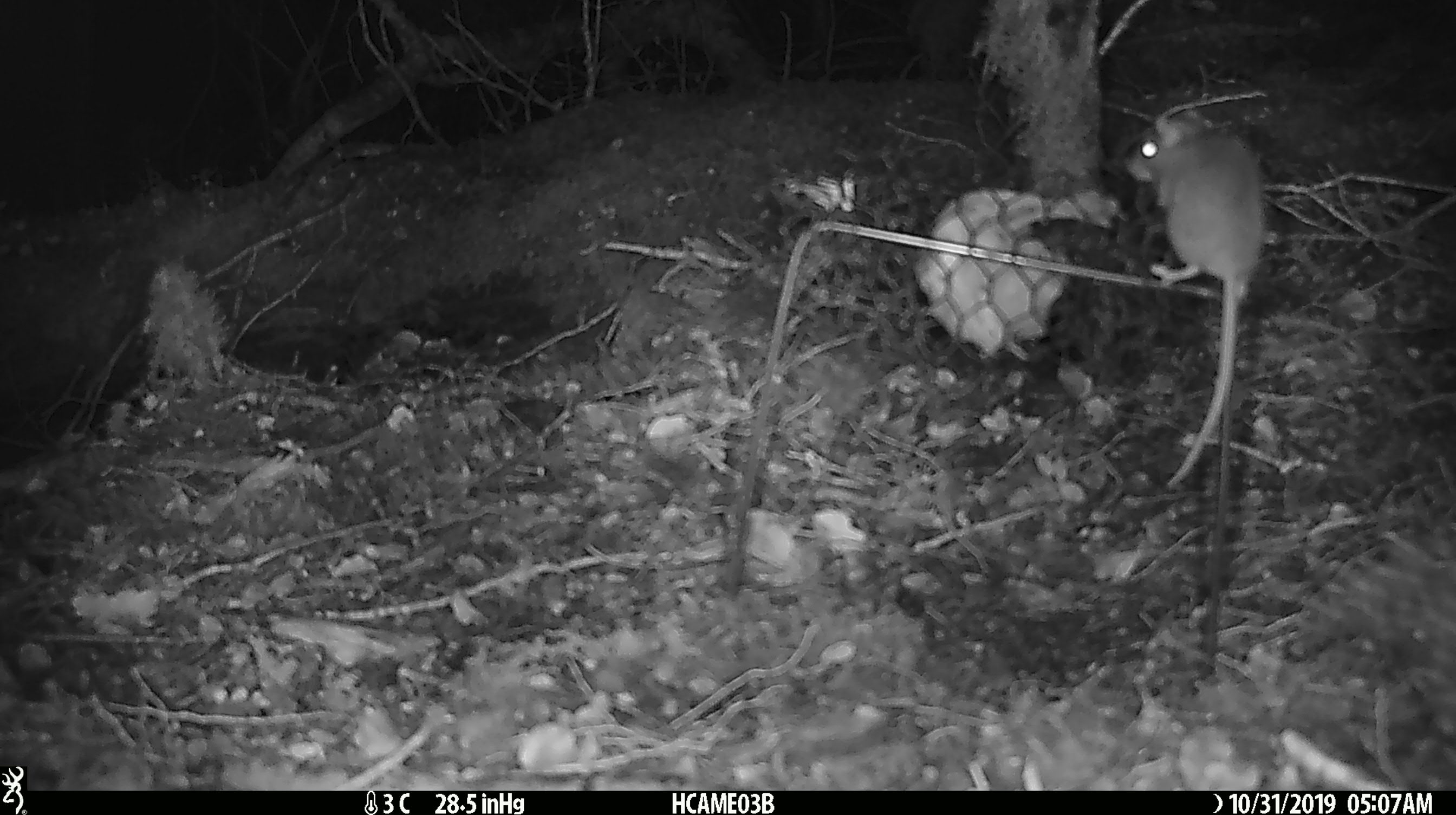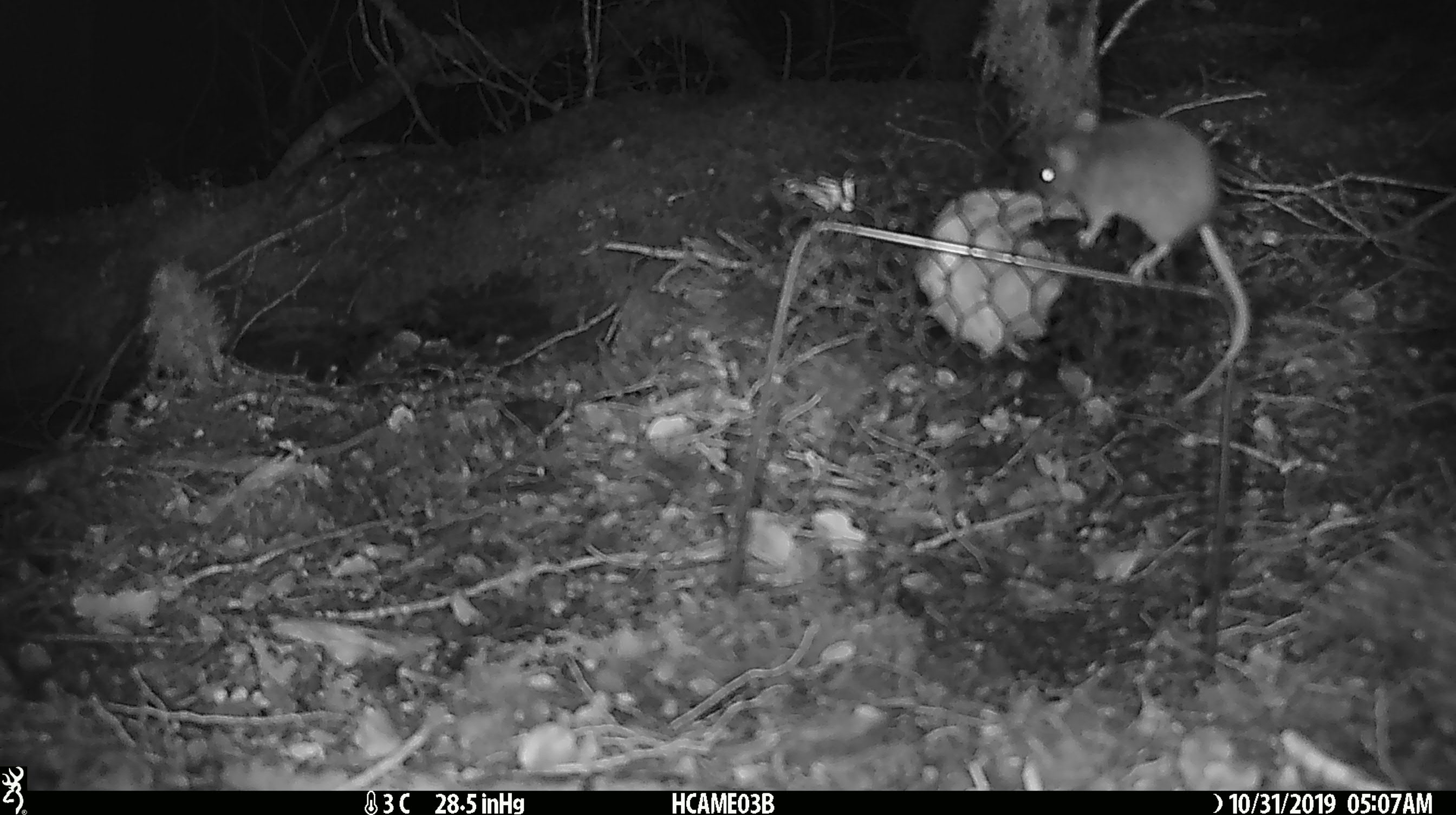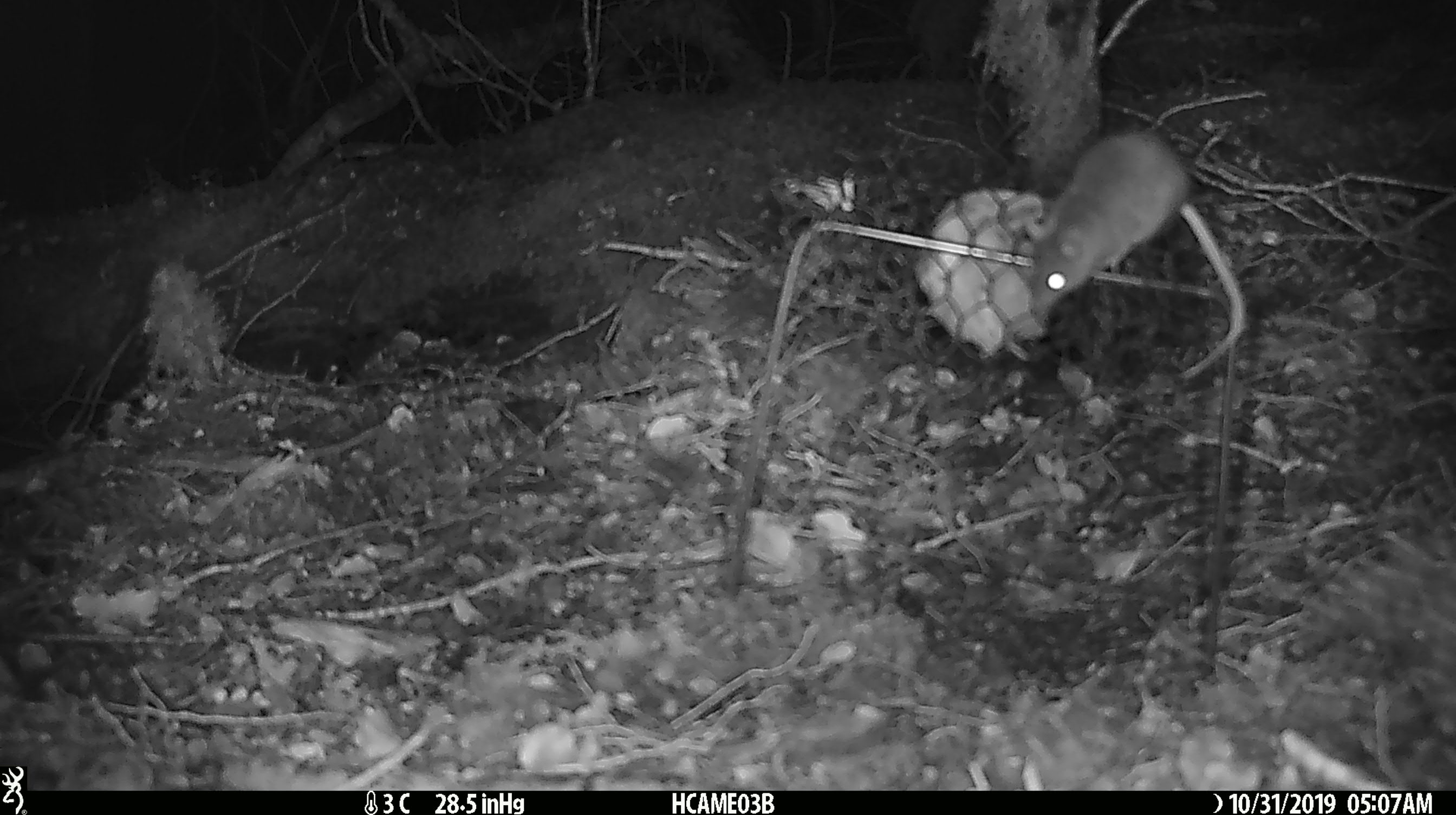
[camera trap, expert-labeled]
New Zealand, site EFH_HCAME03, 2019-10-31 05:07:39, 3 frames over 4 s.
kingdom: Animalia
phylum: Chordata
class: Mammalia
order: Rodentia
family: Muridae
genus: Mus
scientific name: Mus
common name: mouse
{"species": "mouse (Mus)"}